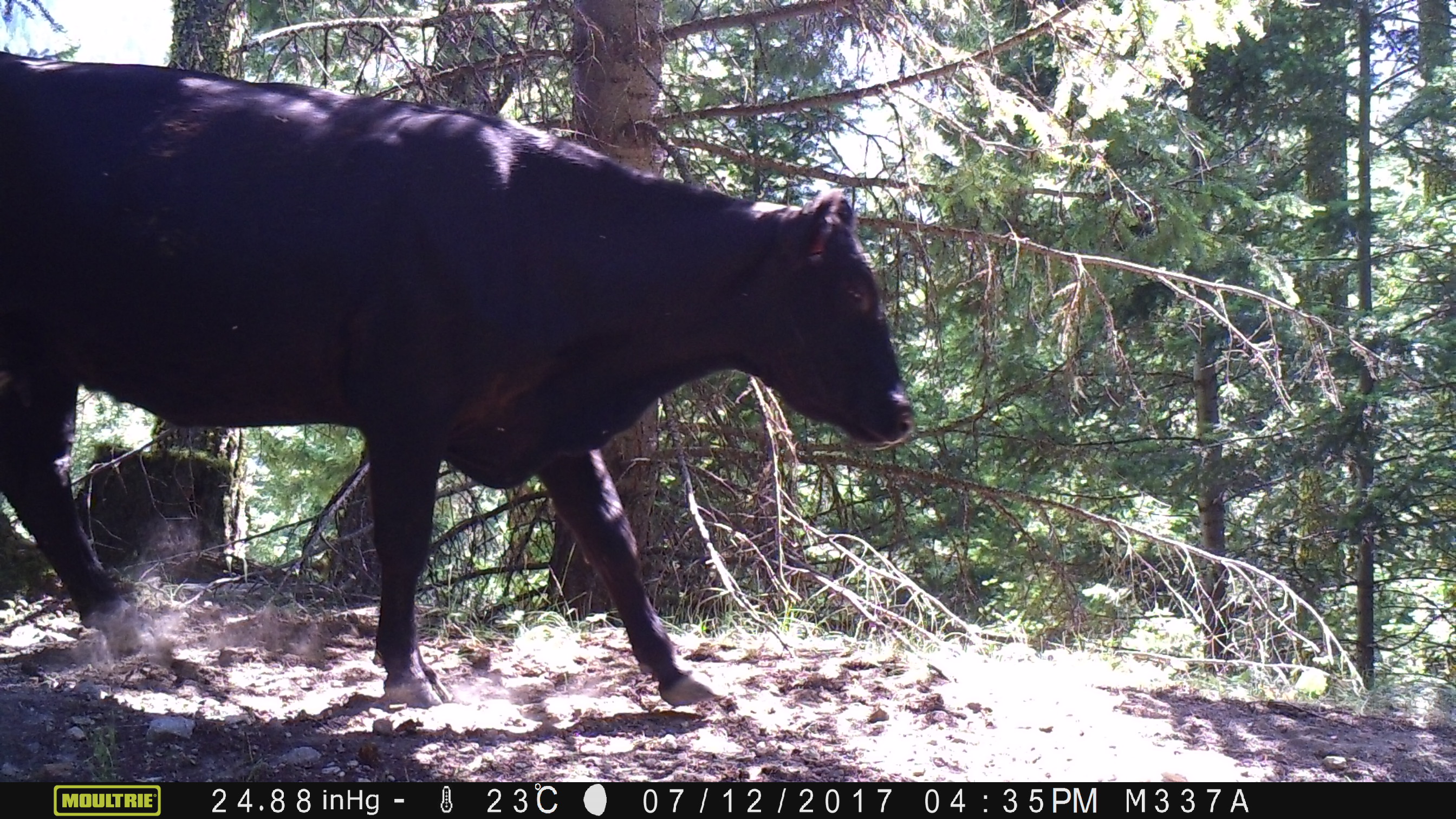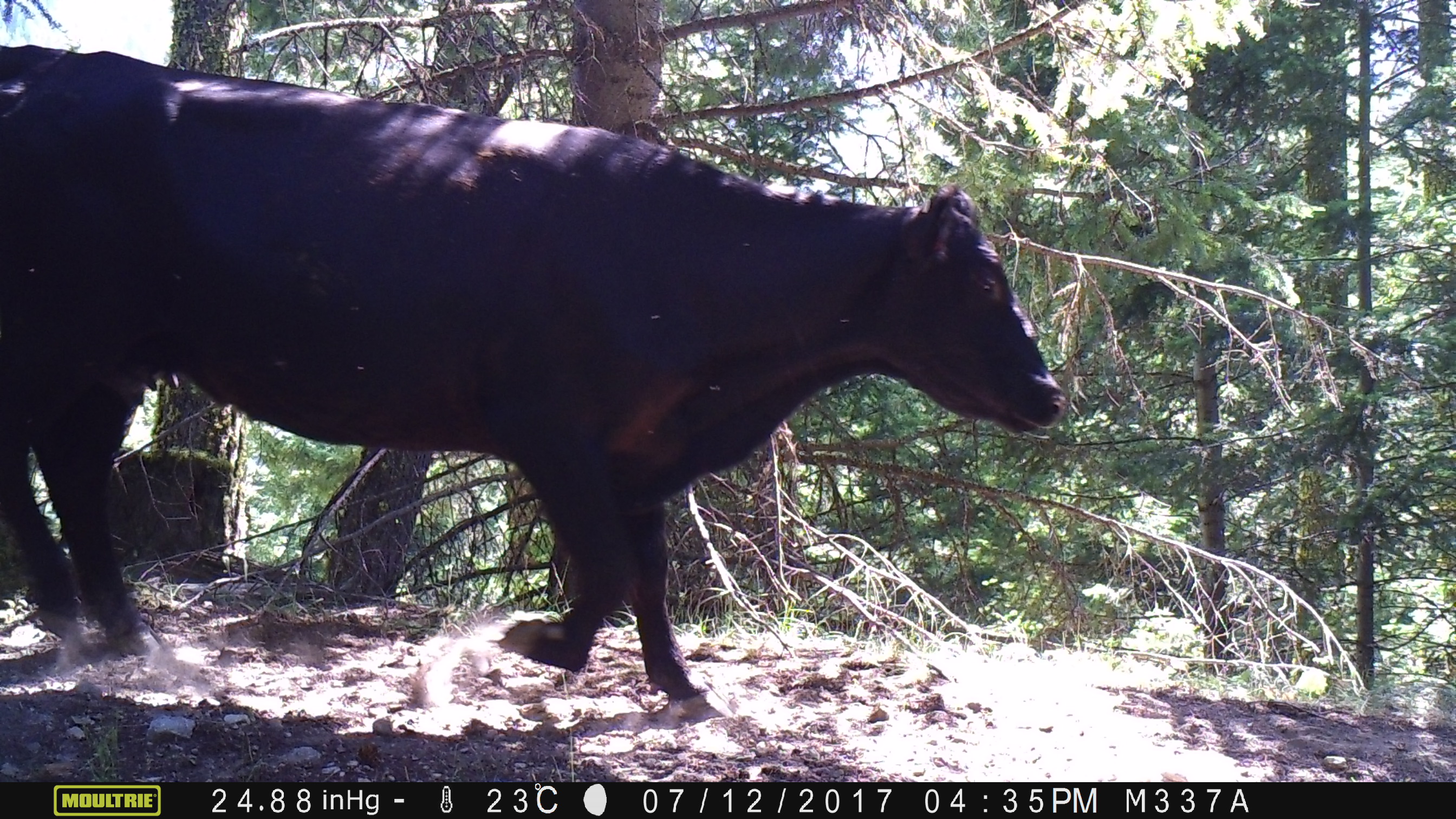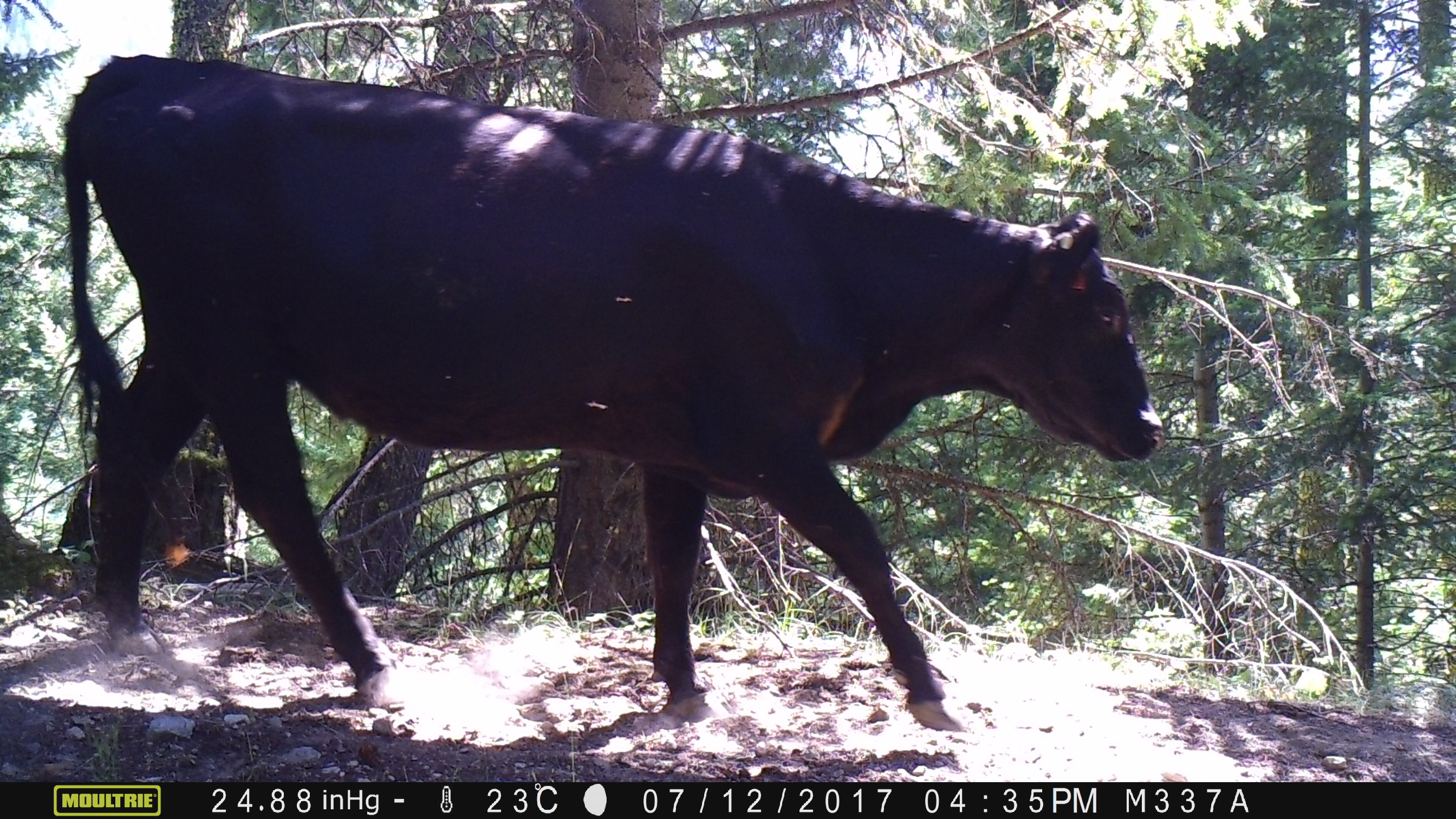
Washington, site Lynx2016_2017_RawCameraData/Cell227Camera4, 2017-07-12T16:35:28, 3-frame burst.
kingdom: Animalia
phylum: Chordata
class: Mammalia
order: Artiodactyla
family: Bovidae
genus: Bos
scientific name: Bos taurus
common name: domestic cattle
Domestic cattle (Bos taurus). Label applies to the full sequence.